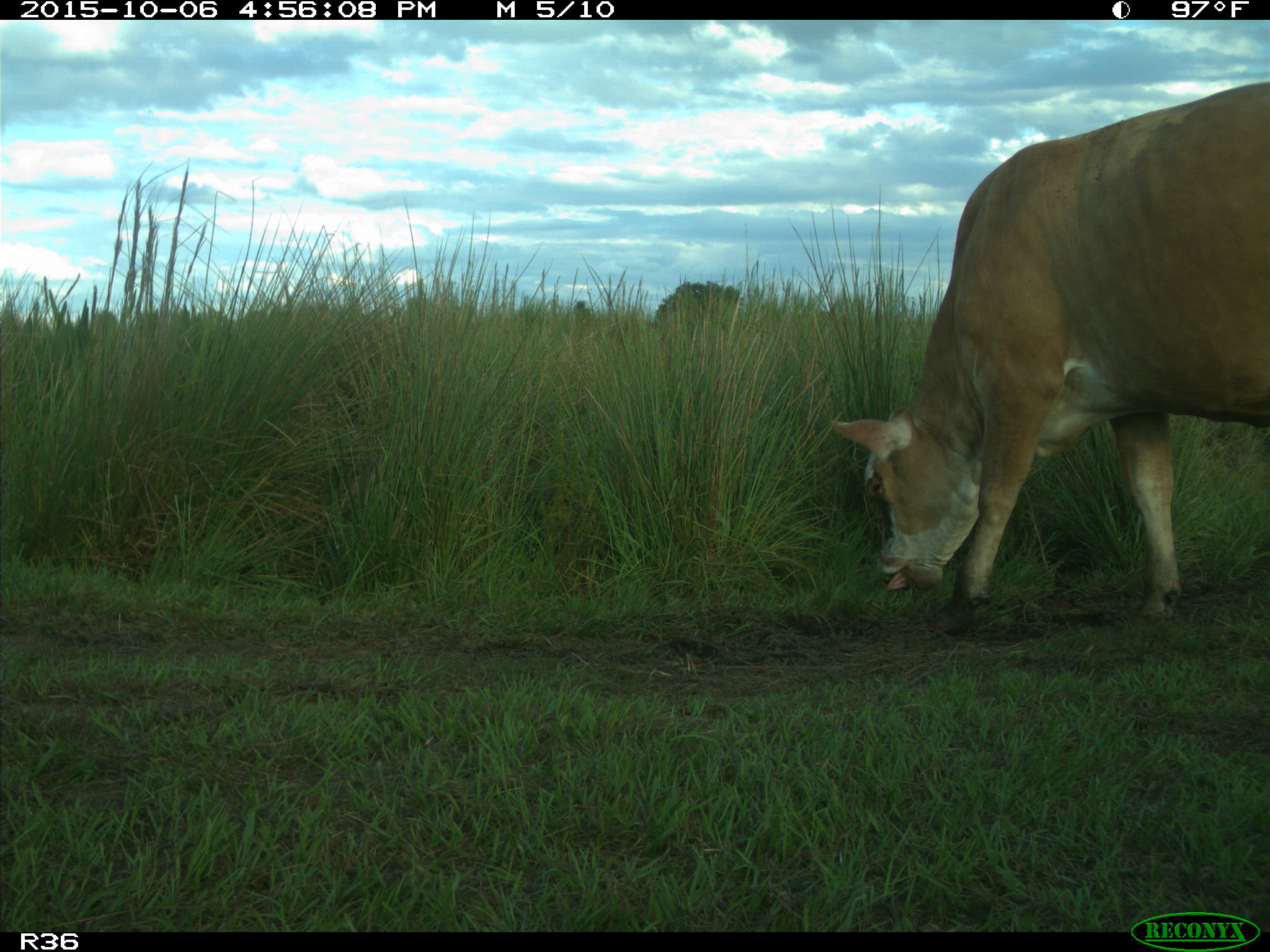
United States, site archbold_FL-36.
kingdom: Animalia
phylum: Chordata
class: Mammalia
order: Artiodactyla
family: Bovidae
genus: Bos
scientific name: Bos taurus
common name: domestic cow